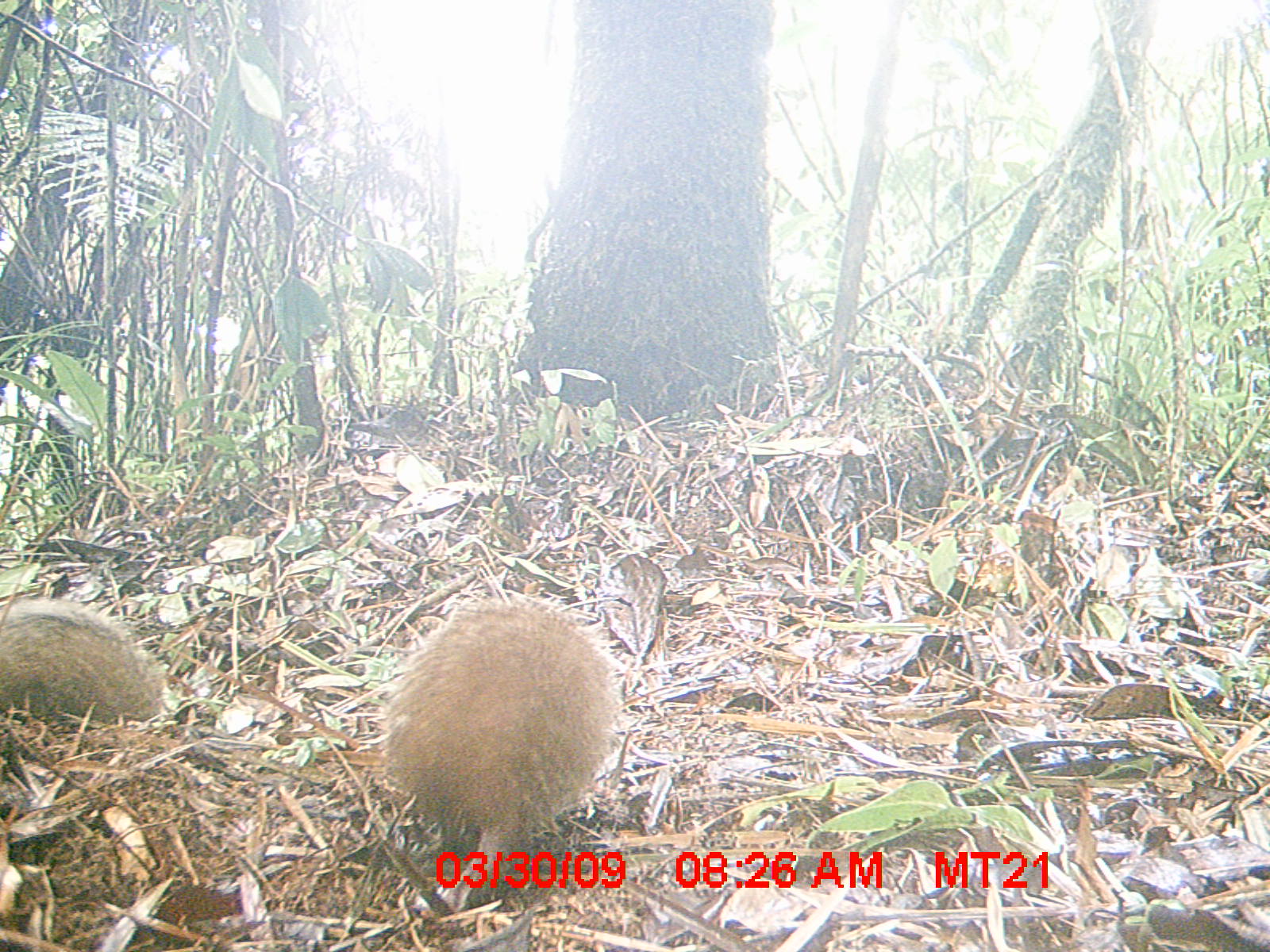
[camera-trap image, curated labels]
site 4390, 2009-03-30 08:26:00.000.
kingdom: Animalia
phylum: Chordata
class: Mammalia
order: Afrosoricida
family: Tenrecidae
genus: Setifer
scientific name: Setifer setosus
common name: greater hedgehog tenrec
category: setifer sp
Setifer sp (greater hedgehog tenrec) (Setifer setosus), count 3.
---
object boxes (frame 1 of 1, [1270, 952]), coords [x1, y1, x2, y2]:
setifer sp: [375, 595, 625, 911]; [0, 600, 168, 725]